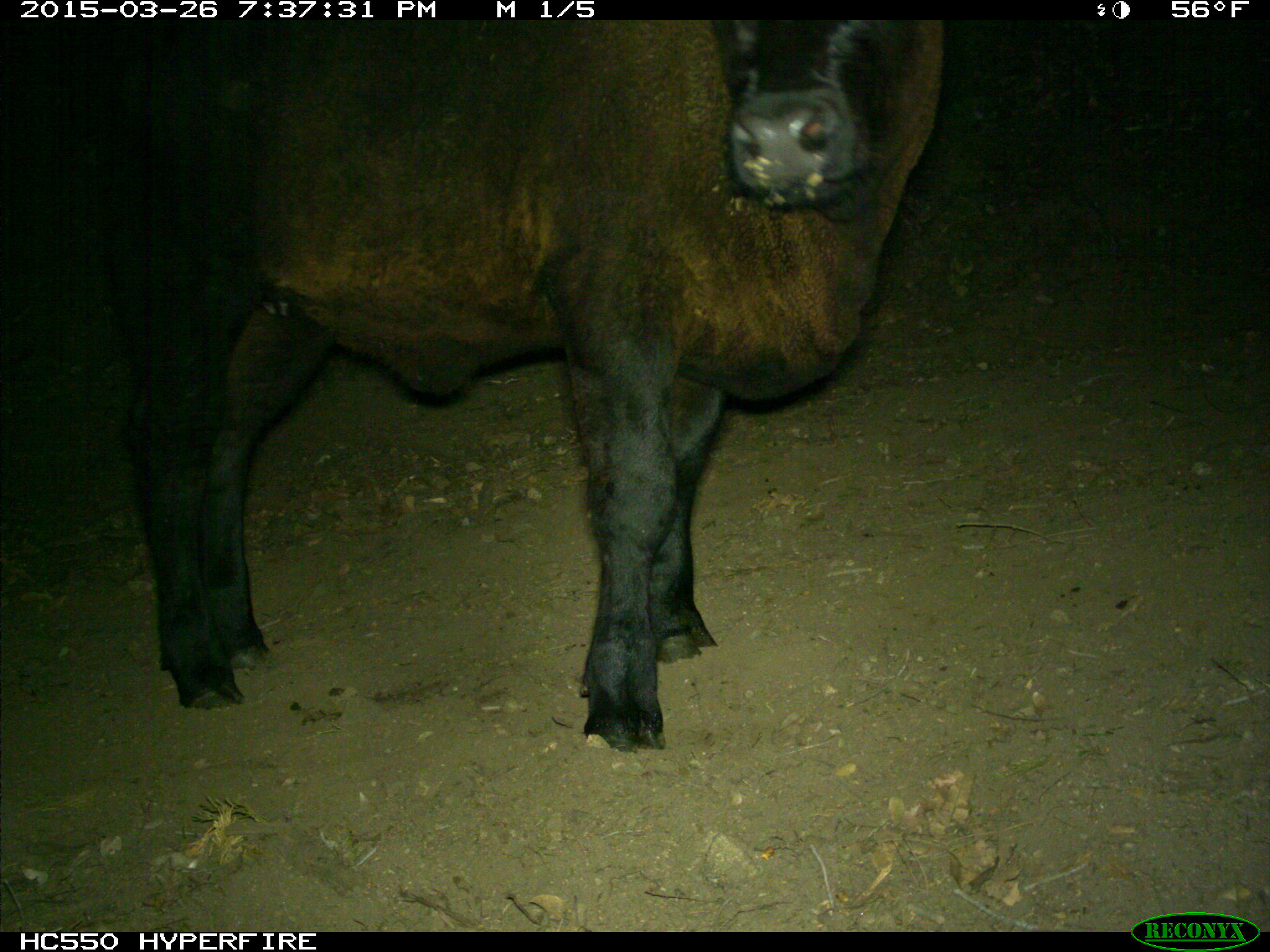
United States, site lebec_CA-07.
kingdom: Animalia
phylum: Chordata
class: Mammalia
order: Artiodactyla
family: Bovidae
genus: Bos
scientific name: Bos taurus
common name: domestic cow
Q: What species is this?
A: Bos taurus (domestic cow).